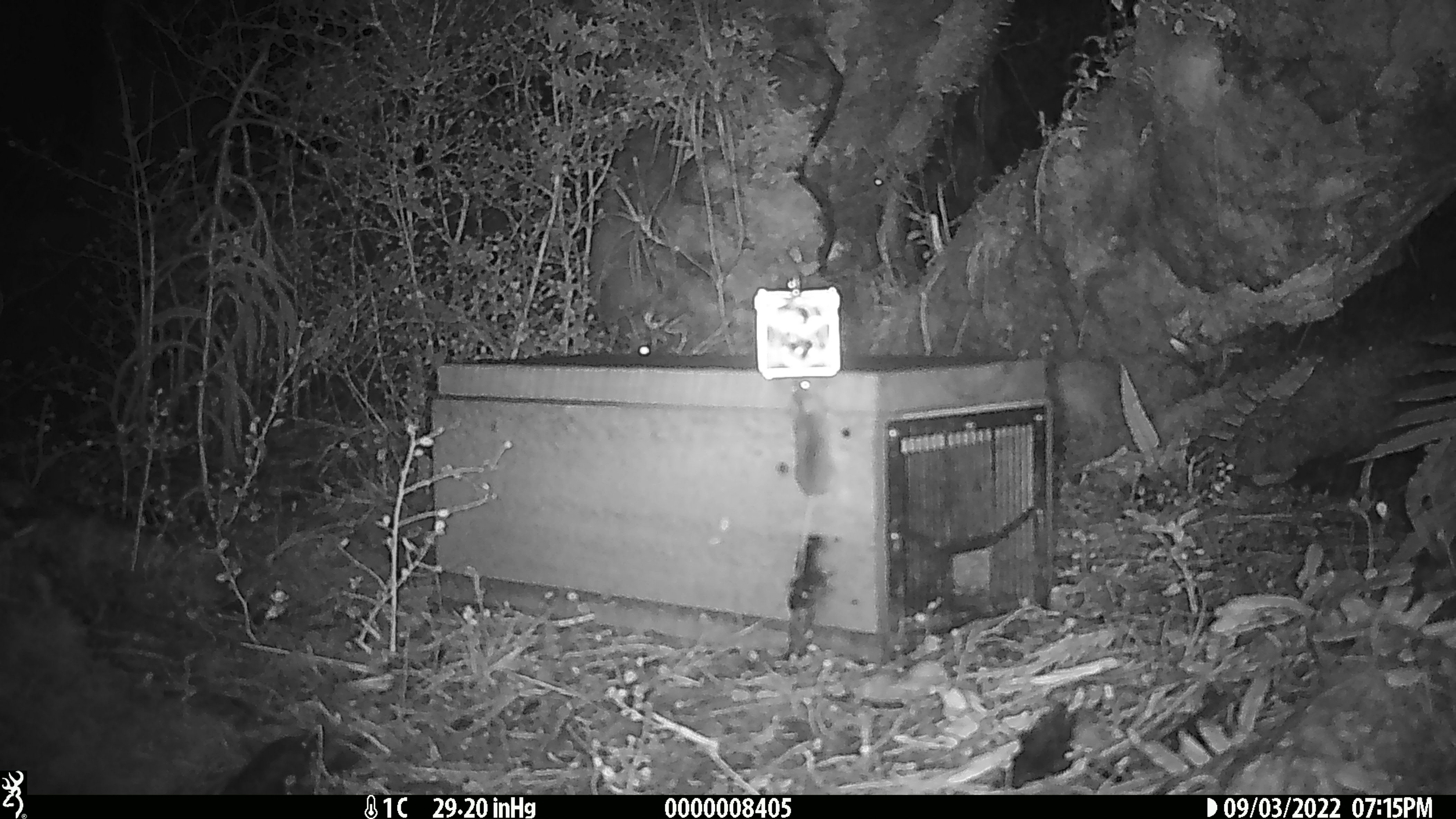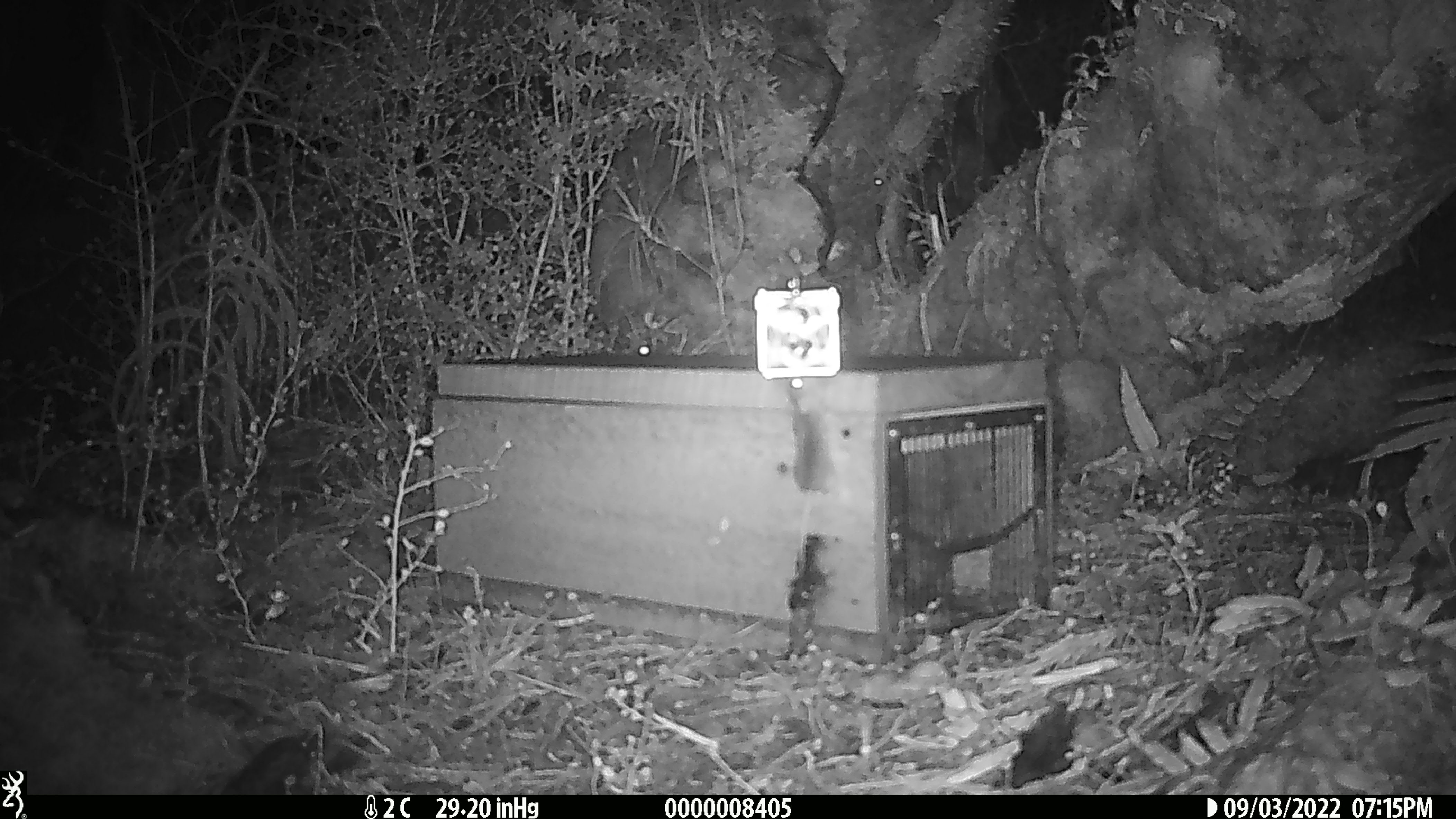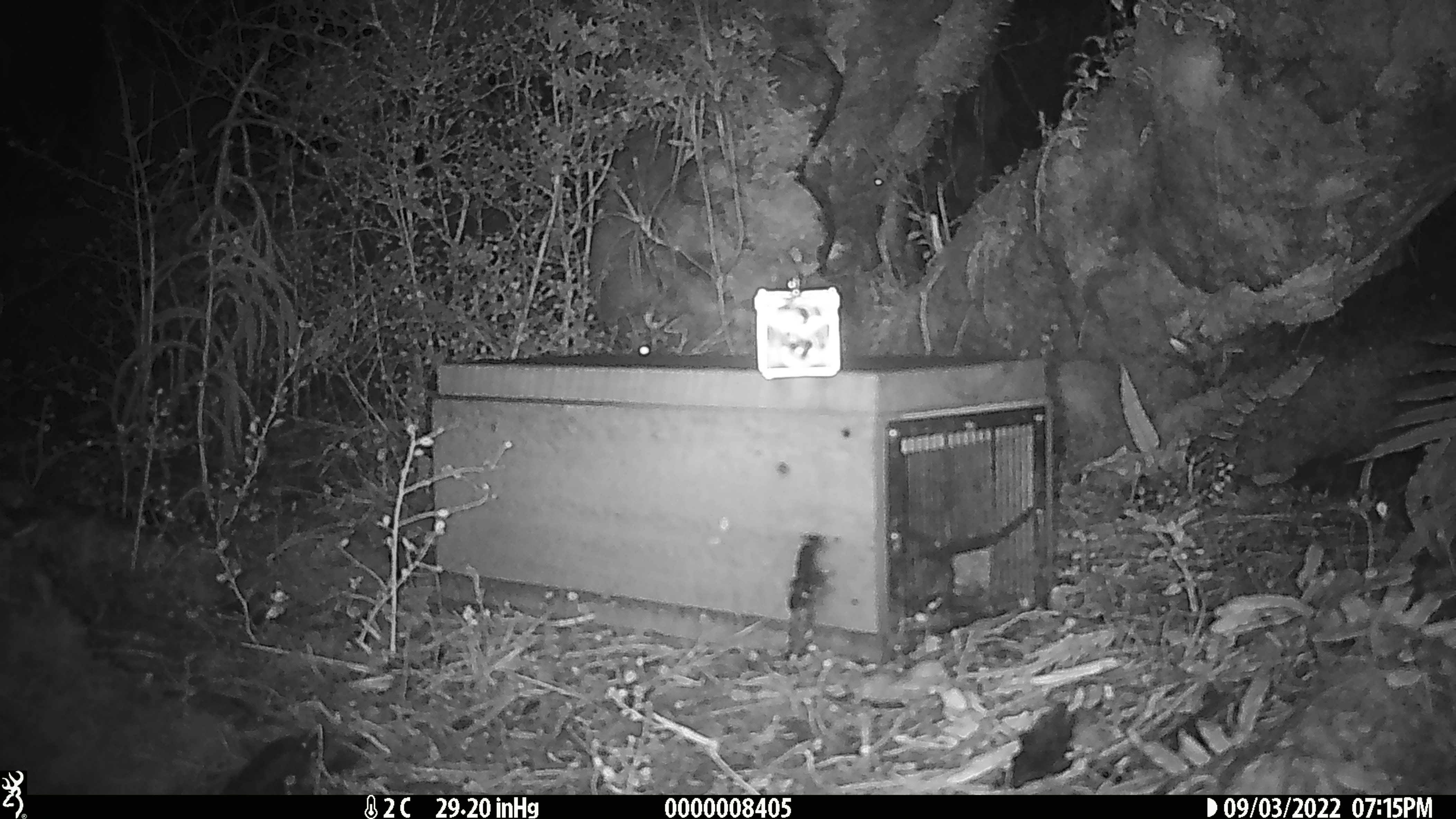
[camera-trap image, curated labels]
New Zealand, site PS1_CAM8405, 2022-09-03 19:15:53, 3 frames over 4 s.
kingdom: Animalia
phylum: Chordata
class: Mammalia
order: Rodentia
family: Muridae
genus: Mus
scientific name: Mus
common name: mouse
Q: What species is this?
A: Mouse (Mus).